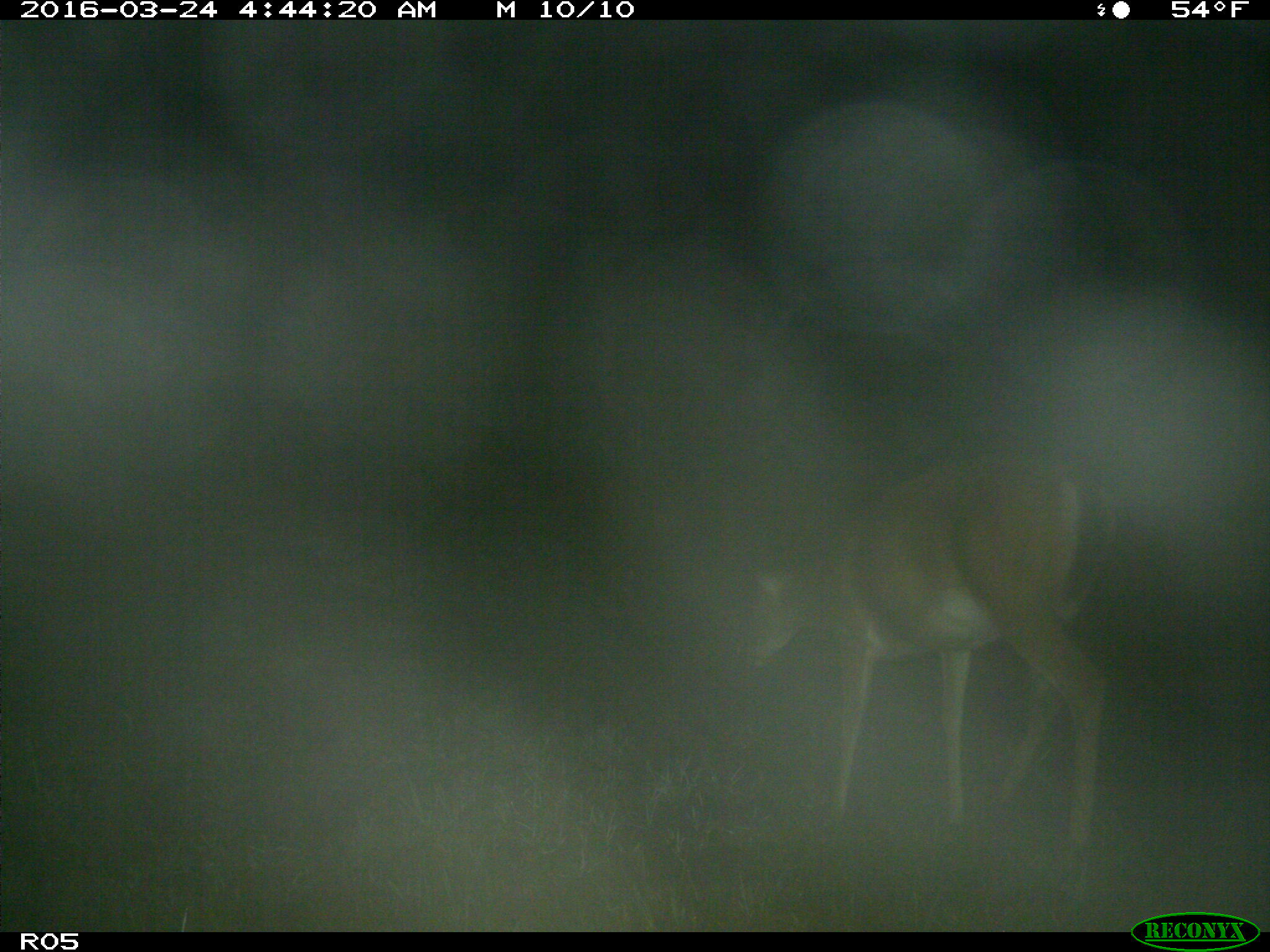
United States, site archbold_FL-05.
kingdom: Animalia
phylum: Chordata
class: Mammalia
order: Artiodactyla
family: Cervidae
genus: Odocoileus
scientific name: Odocoileus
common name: deer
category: unidentified deer